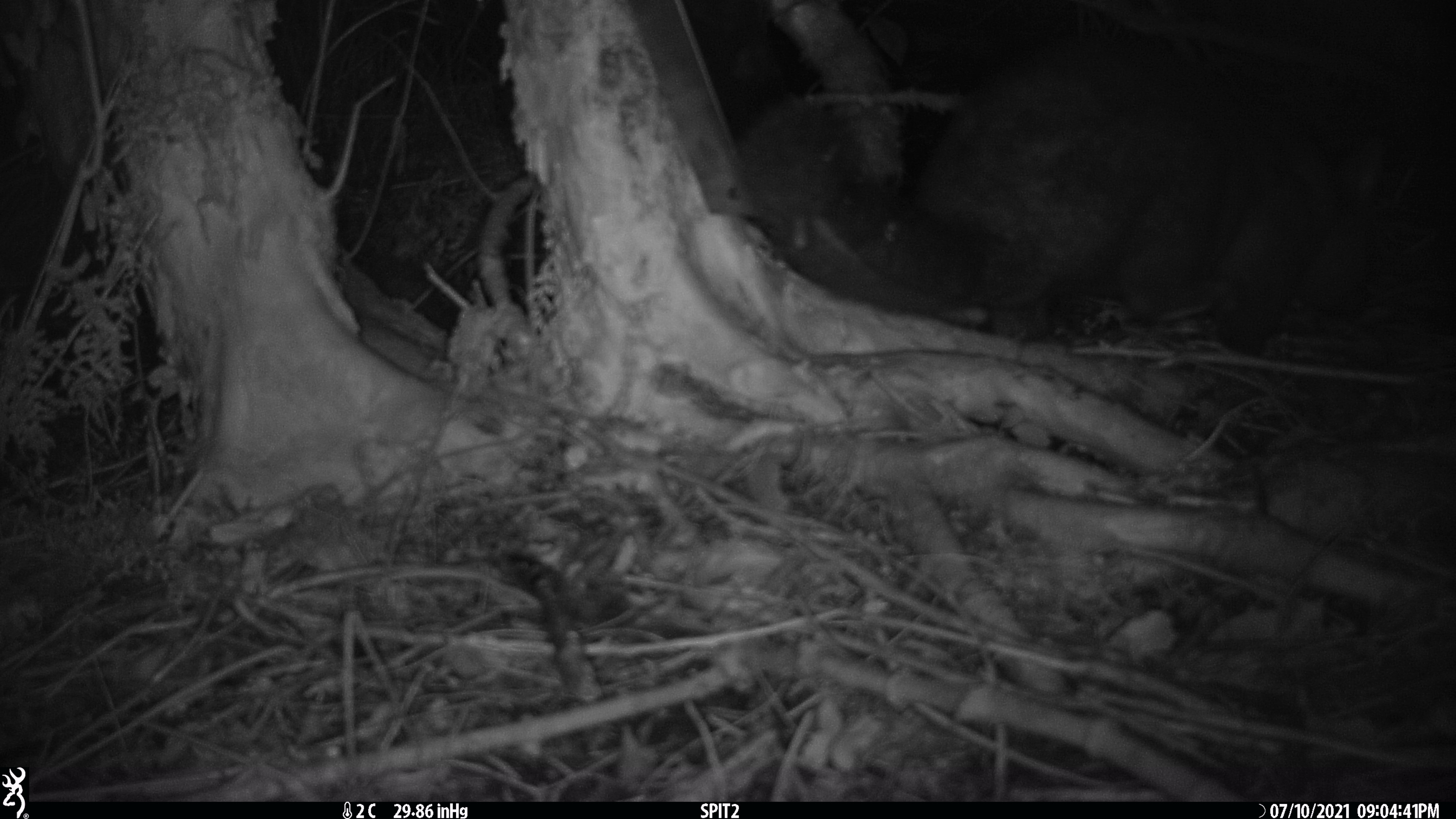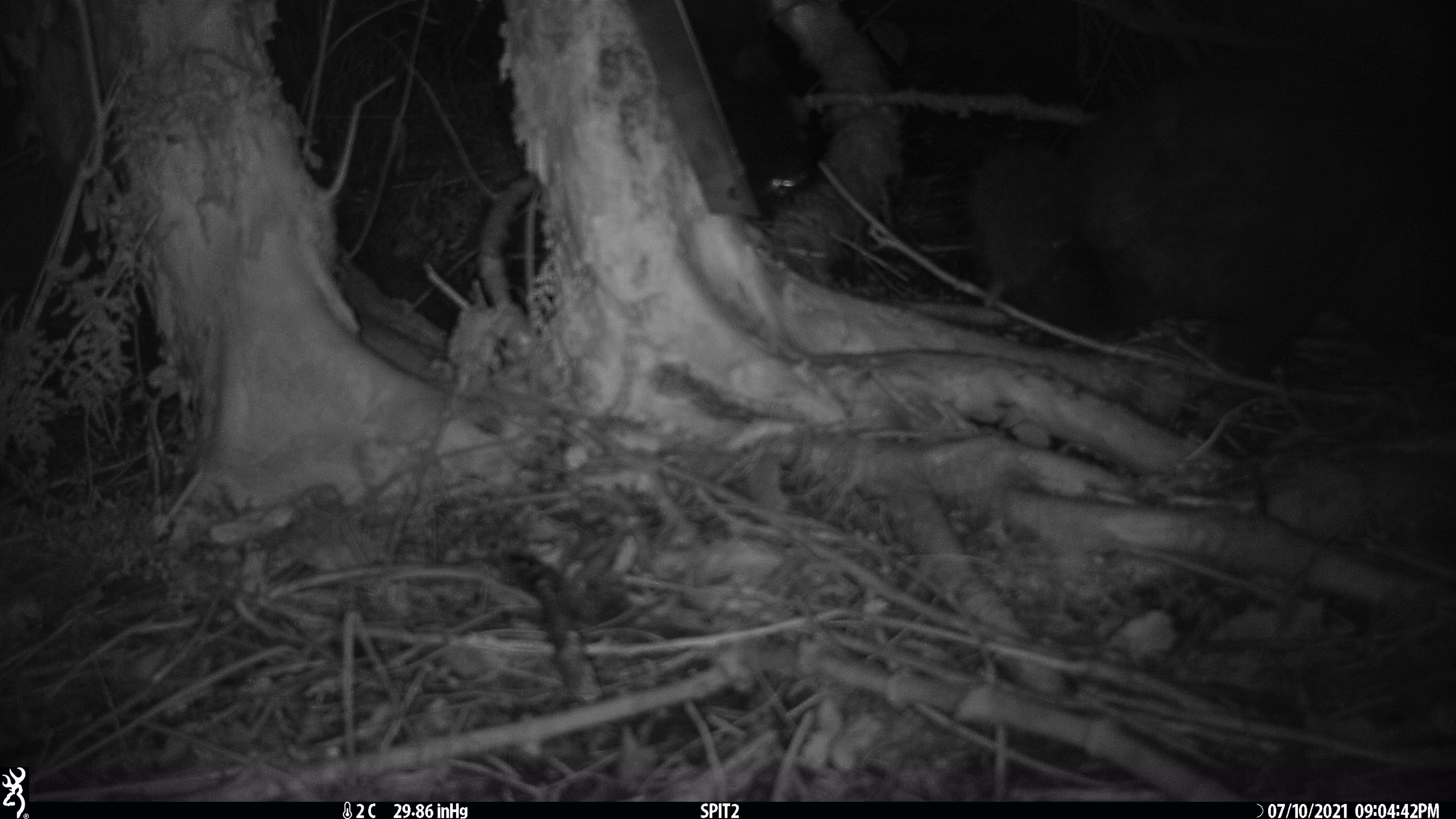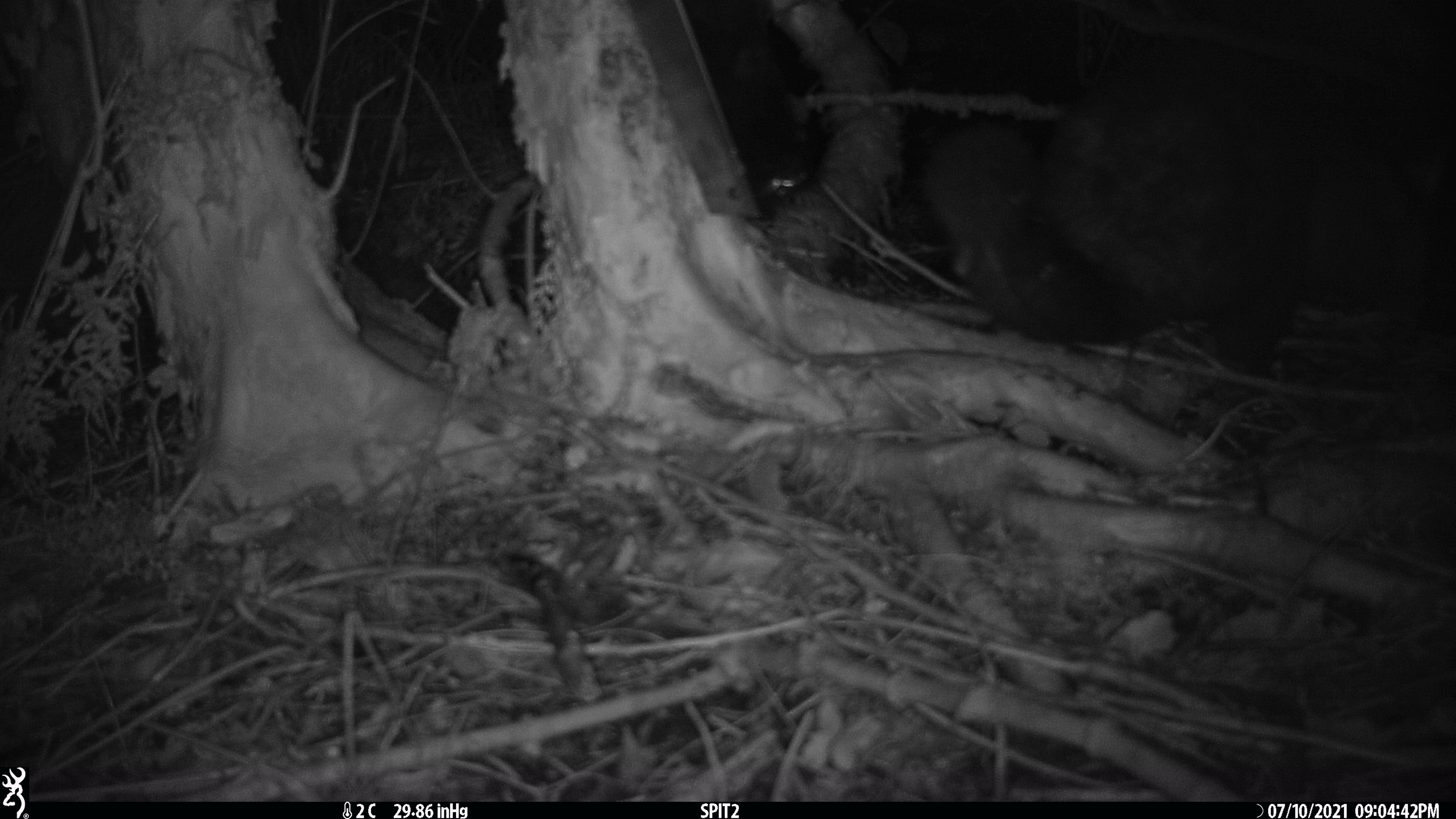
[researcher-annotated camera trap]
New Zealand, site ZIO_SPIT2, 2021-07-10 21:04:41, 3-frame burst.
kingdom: Animalia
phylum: Chordata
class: Mammalia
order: Diprotodontia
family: Phalangeridae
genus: Trichosurus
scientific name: Trichosurus vulpecula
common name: common brushtail possum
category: possum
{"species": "possum (common brushtail possum) (Trichosurus vulpecula)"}